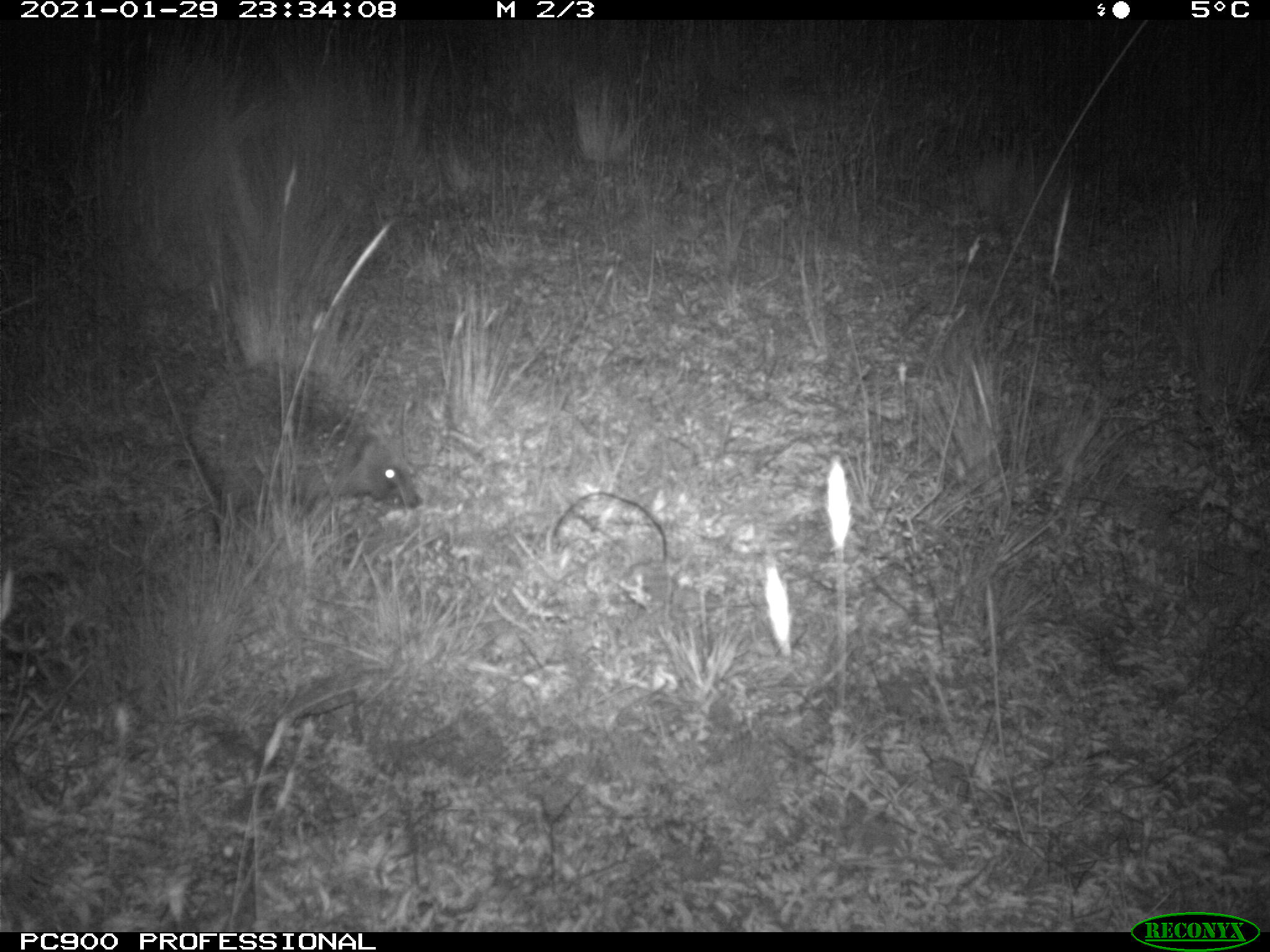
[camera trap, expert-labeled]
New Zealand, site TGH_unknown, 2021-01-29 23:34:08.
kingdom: Animalia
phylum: Chordata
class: Mammalia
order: Eulipotyphla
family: Erinaceidae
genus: Erinaceus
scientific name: Erinaceus europaeus europaeus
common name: european hedgehog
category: hedgehog